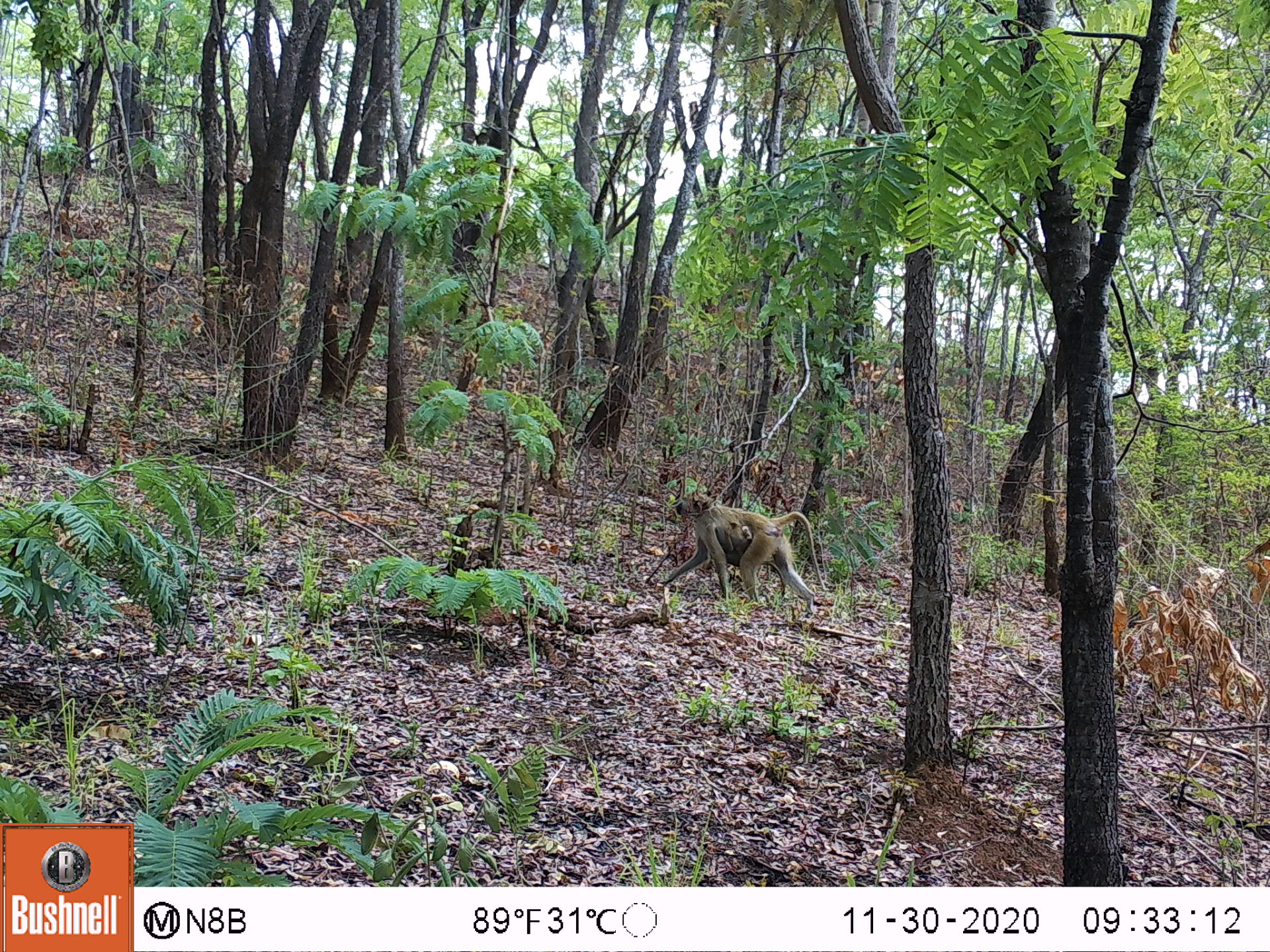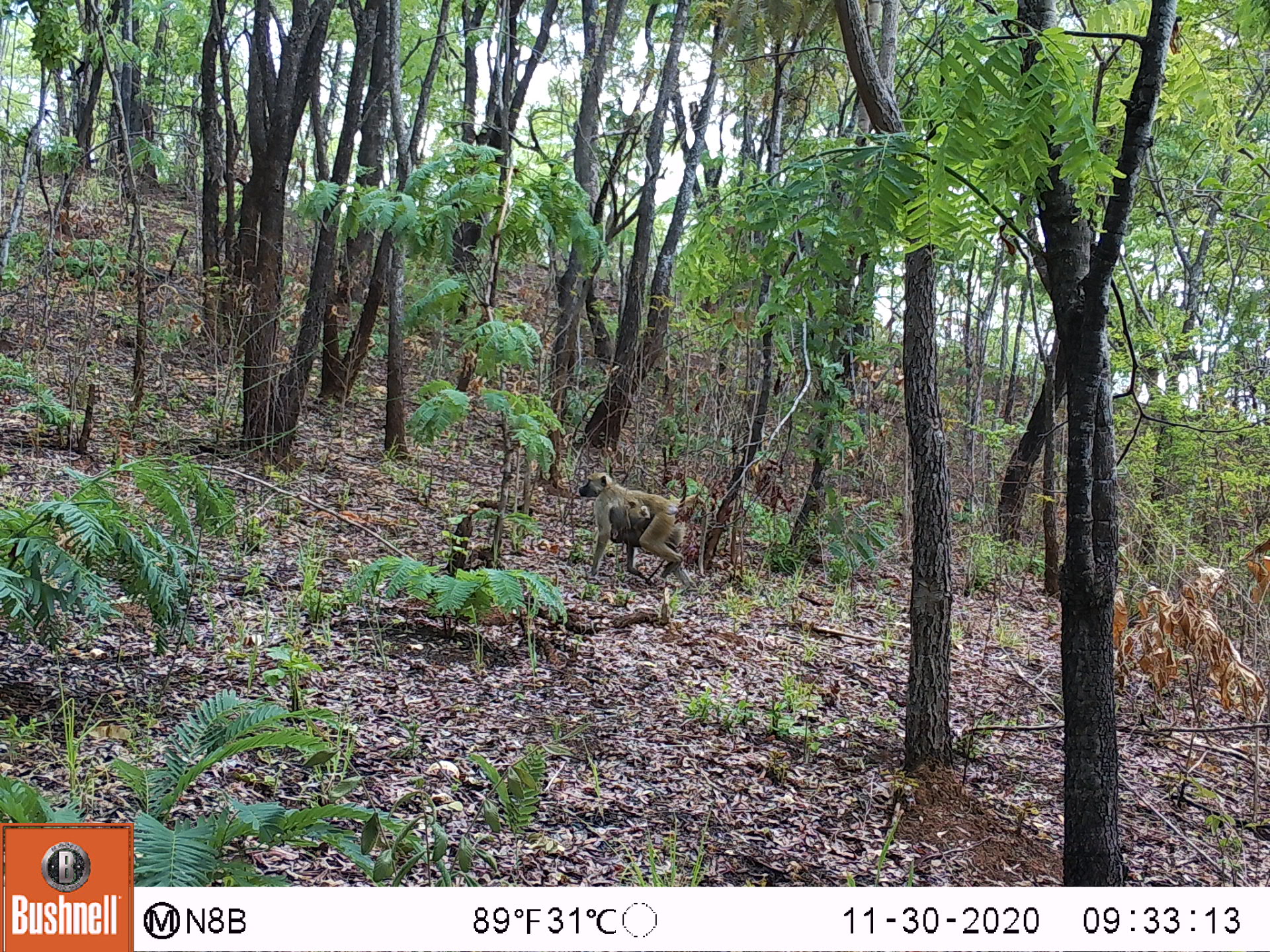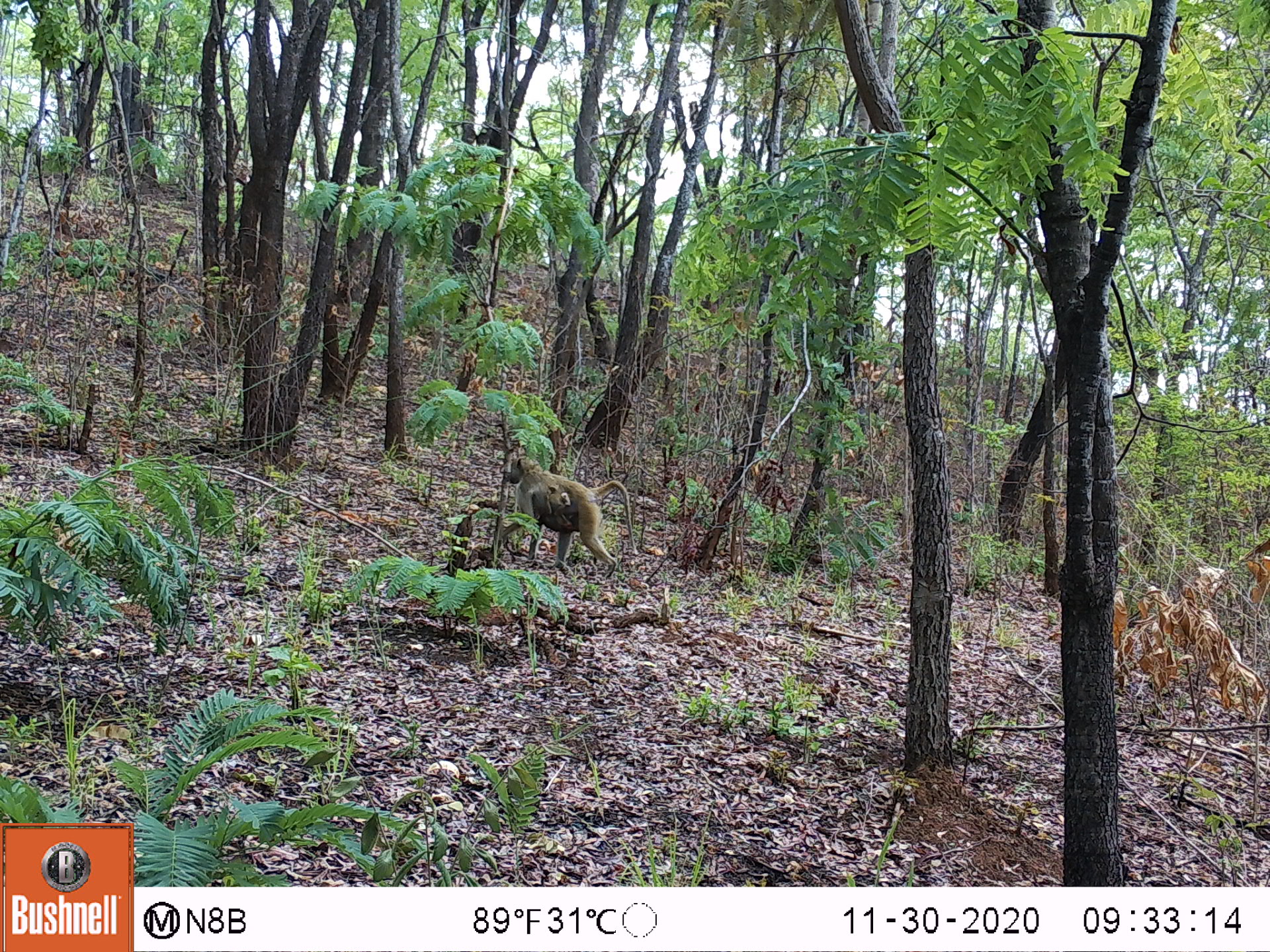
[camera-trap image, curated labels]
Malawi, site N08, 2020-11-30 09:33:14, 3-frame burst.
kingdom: Animalia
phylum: Chordata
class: Mammalia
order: Primates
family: Cercopithecidae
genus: Papio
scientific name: Papio cynocephalus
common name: yellow baboon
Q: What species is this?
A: Yellow baboon (Papio cynocephalus).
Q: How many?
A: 2.